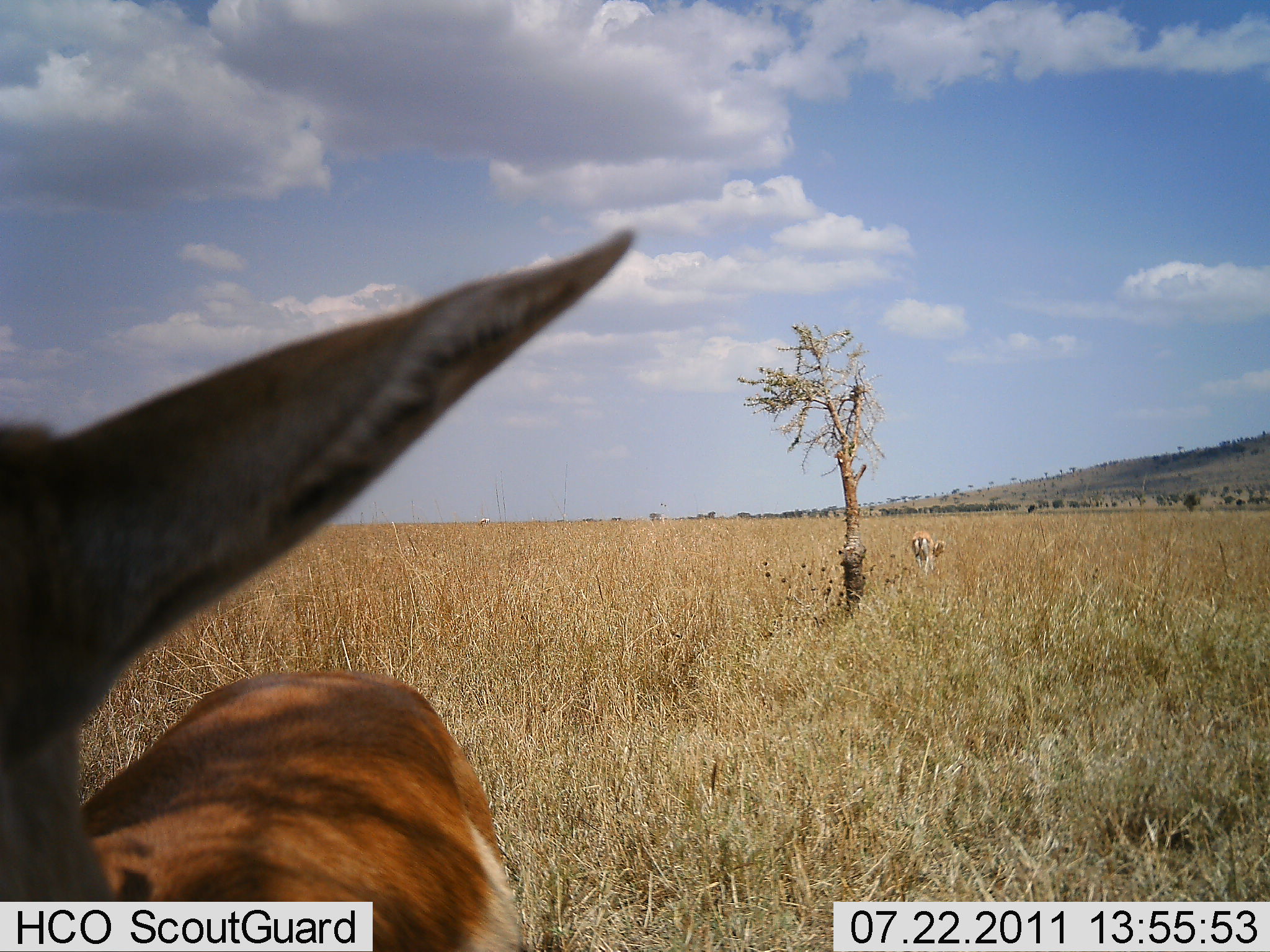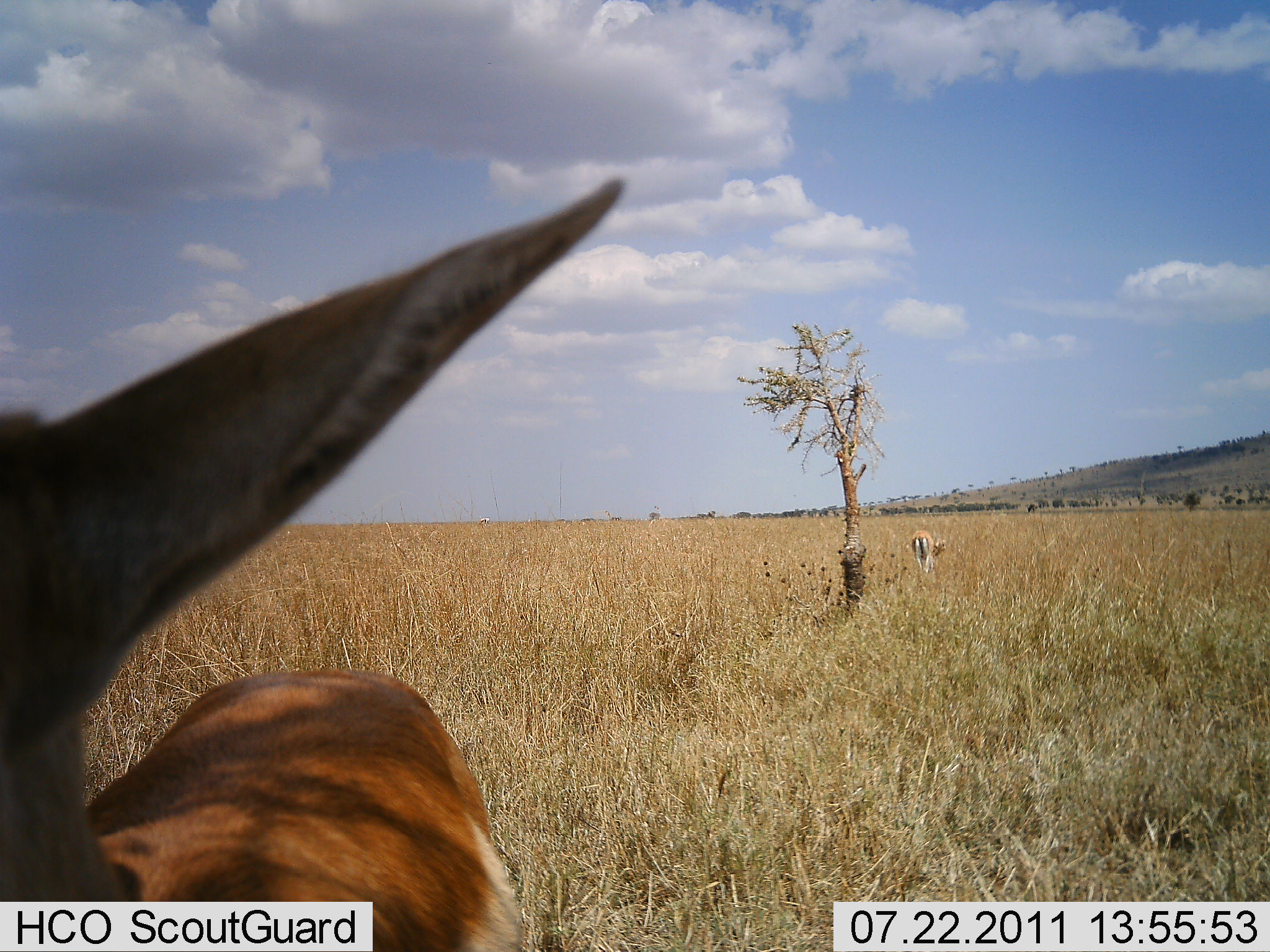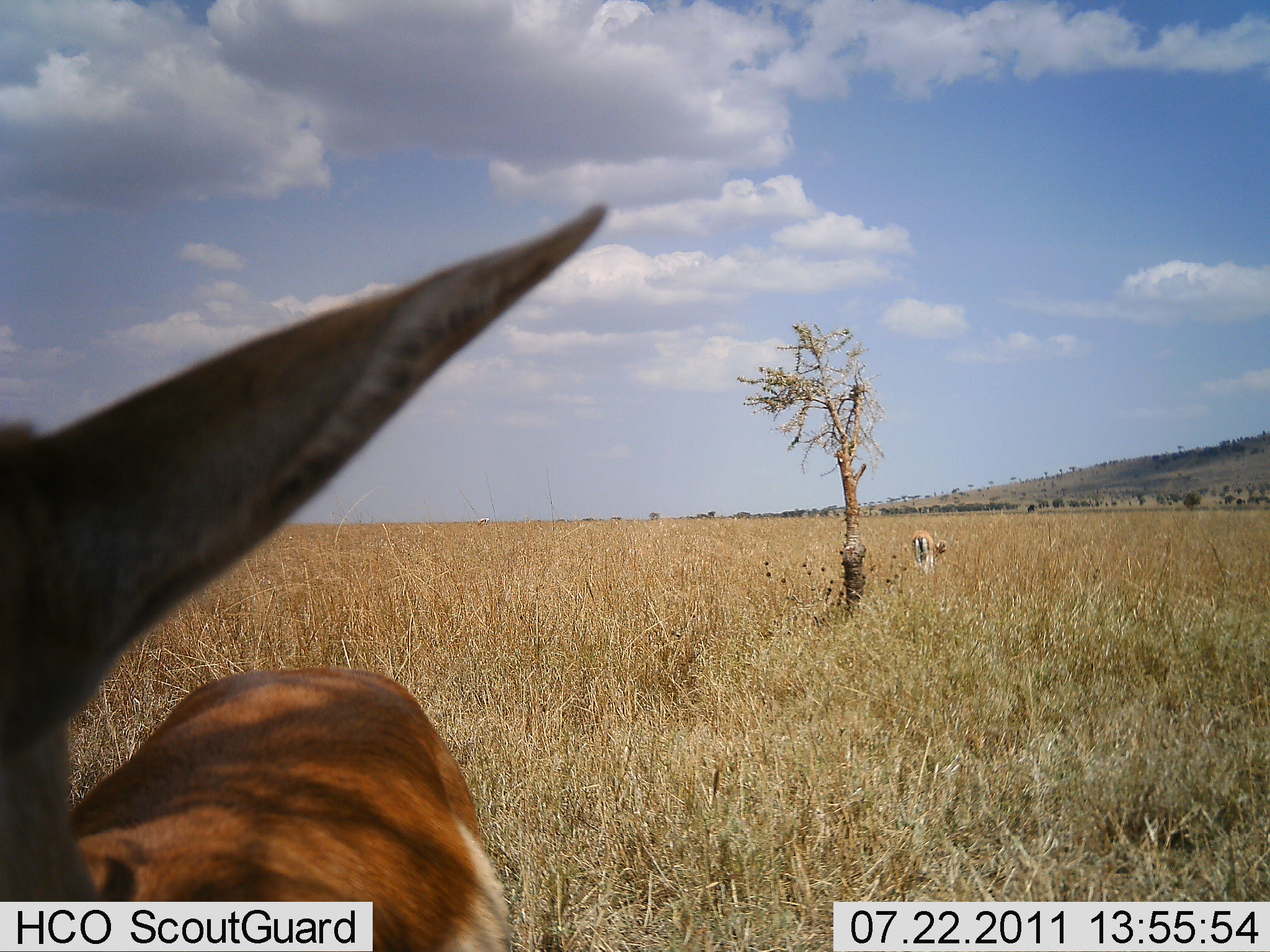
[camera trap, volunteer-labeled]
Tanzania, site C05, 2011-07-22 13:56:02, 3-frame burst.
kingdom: Animalia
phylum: Chordata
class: Mammalia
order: Artiodactyla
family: Bovidae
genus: Eudorcas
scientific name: Eudorcas thomsonii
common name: thomson's gazelle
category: gazellethomsons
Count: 2.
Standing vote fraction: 100%.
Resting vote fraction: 0%.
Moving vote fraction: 0%.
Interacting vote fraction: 0%.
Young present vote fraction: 0%.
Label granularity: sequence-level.